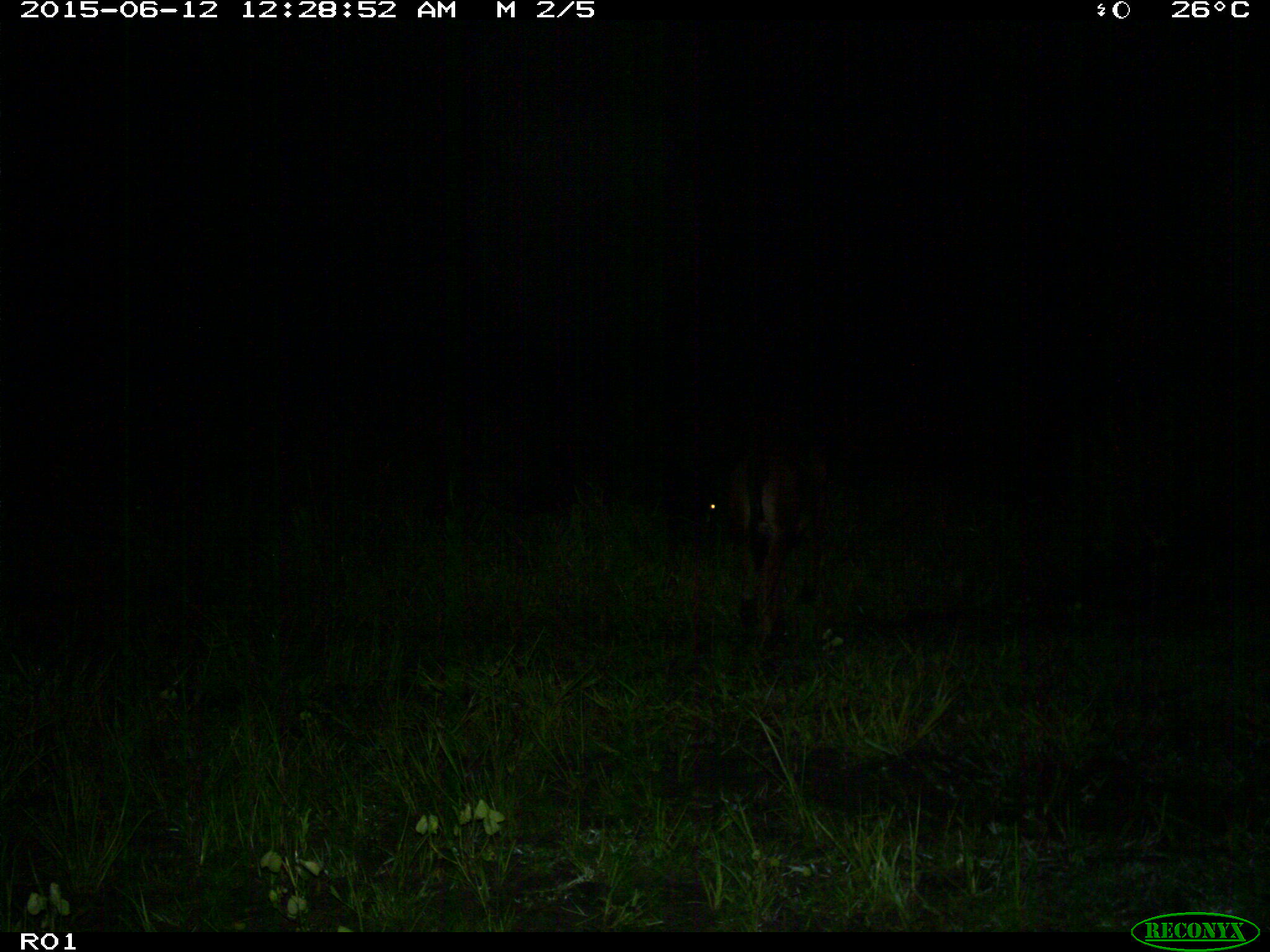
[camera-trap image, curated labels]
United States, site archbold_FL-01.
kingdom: Animalia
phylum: Chordata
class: Mammalia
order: Artiodactyla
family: Bovidae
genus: Bos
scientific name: Bos taurus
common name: domestic cow